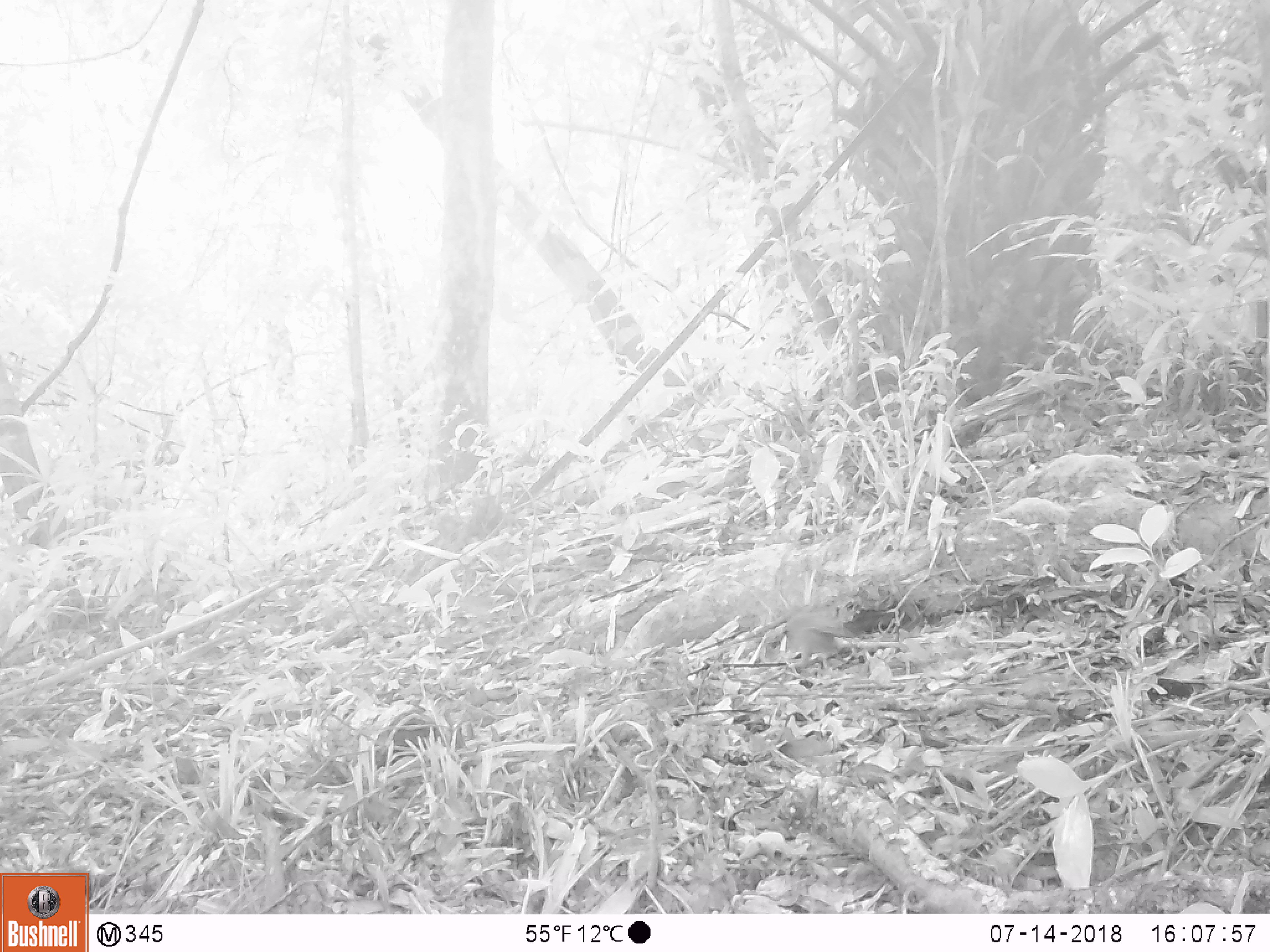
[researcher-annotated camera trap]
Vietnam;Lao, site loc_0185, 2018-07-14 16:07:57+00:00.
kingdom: Animalia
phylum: Chordata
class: Aves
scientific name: Aves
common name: bird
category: unidentified bird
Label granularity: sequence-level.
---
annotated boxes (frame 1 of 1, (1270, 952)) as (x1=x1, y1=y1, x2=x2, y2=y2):
unidentified bird: (x1=782, y1=605, x2=853, y2=664)